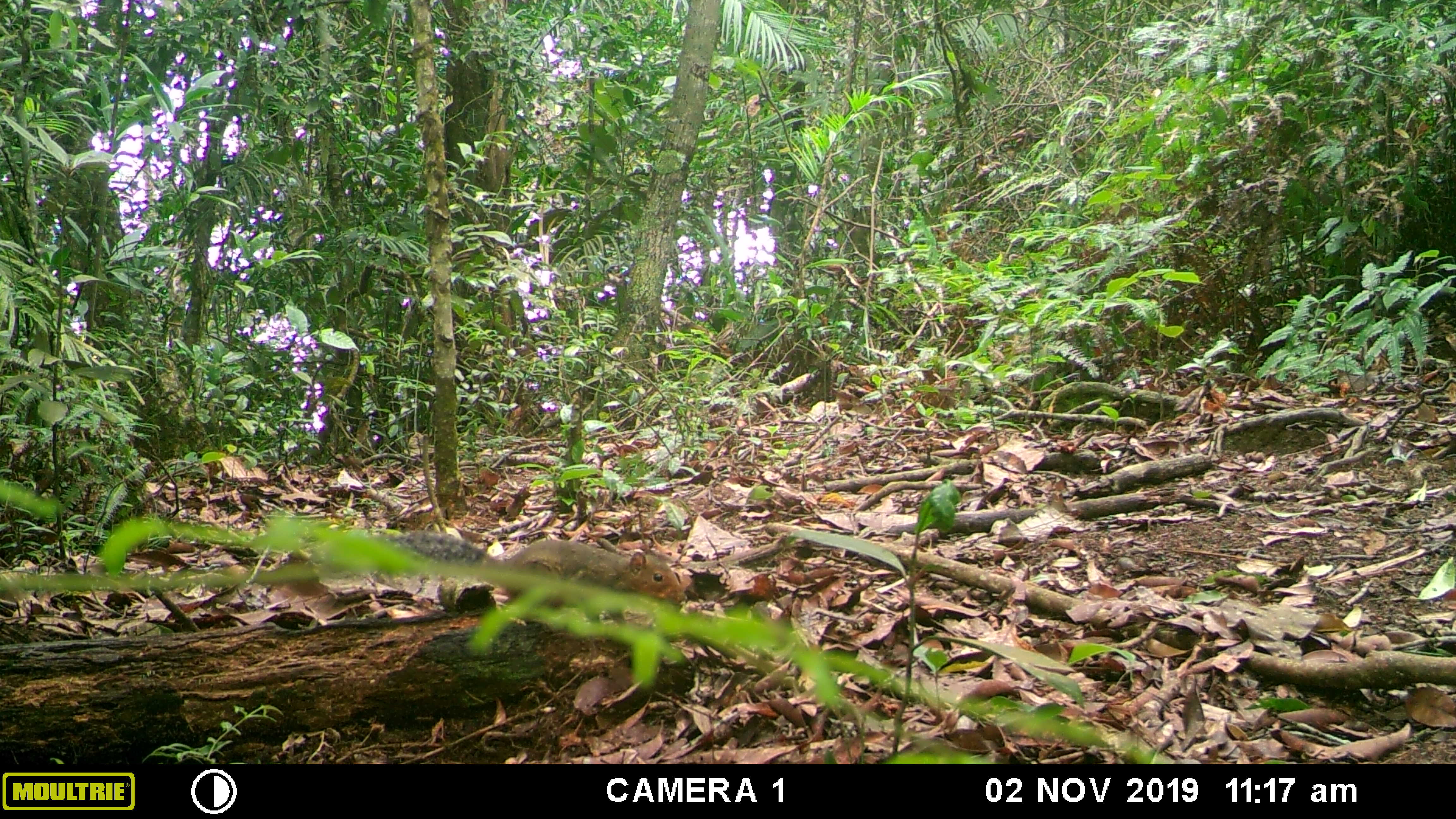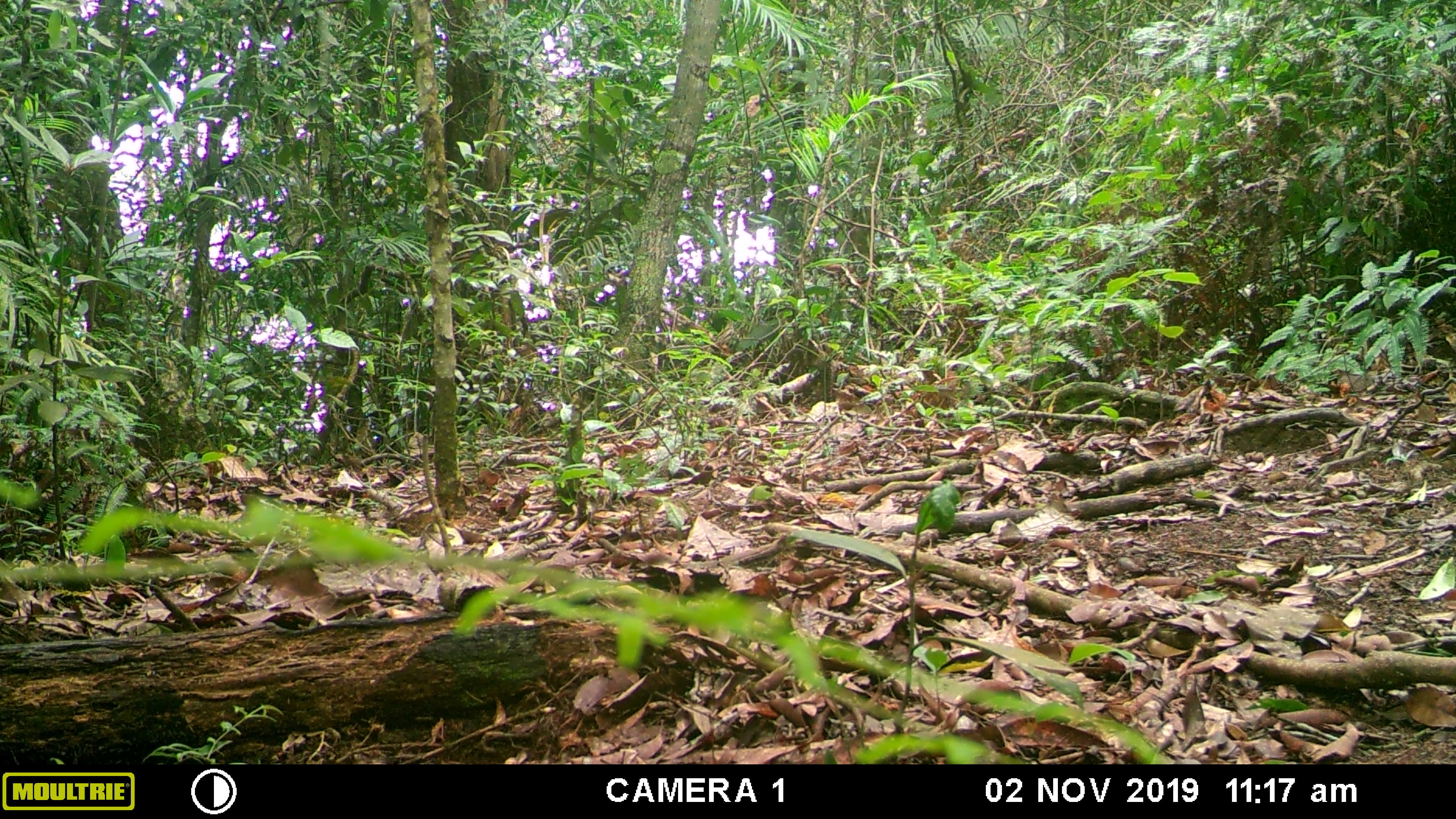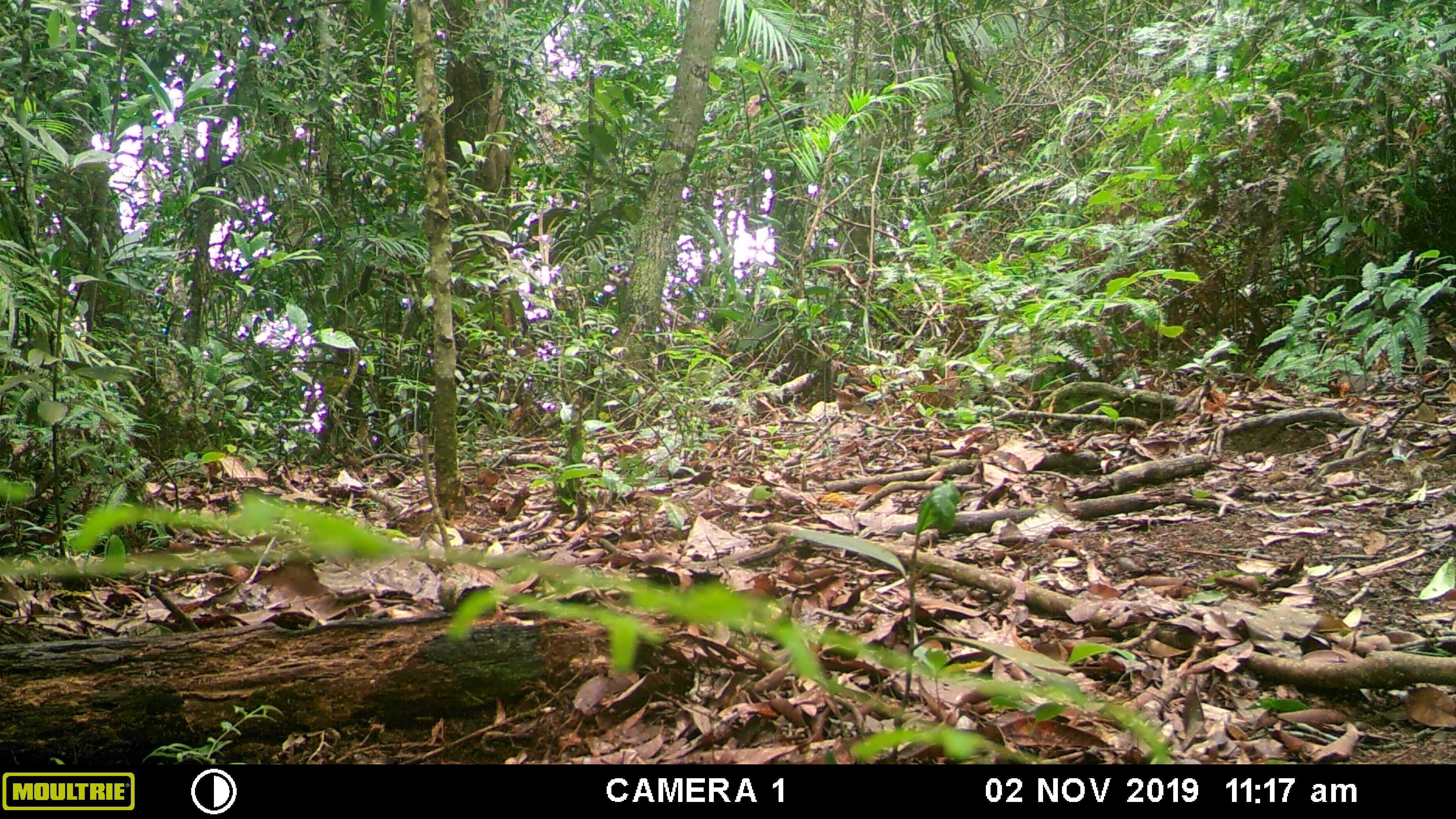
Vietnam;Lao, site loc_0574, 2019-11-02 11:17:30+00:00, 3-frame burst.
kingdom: Animalia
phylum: Chordata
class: Mammalia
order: Rodentia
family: Sciuridae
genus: Dremomys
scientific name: Dremomys rufigenis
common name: red-cheeked squirrel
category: red cheeked squirrel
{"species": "red cheeked squirrel (red-cheeked squirrel) (Dremomys rufigenis)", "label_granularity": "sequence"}